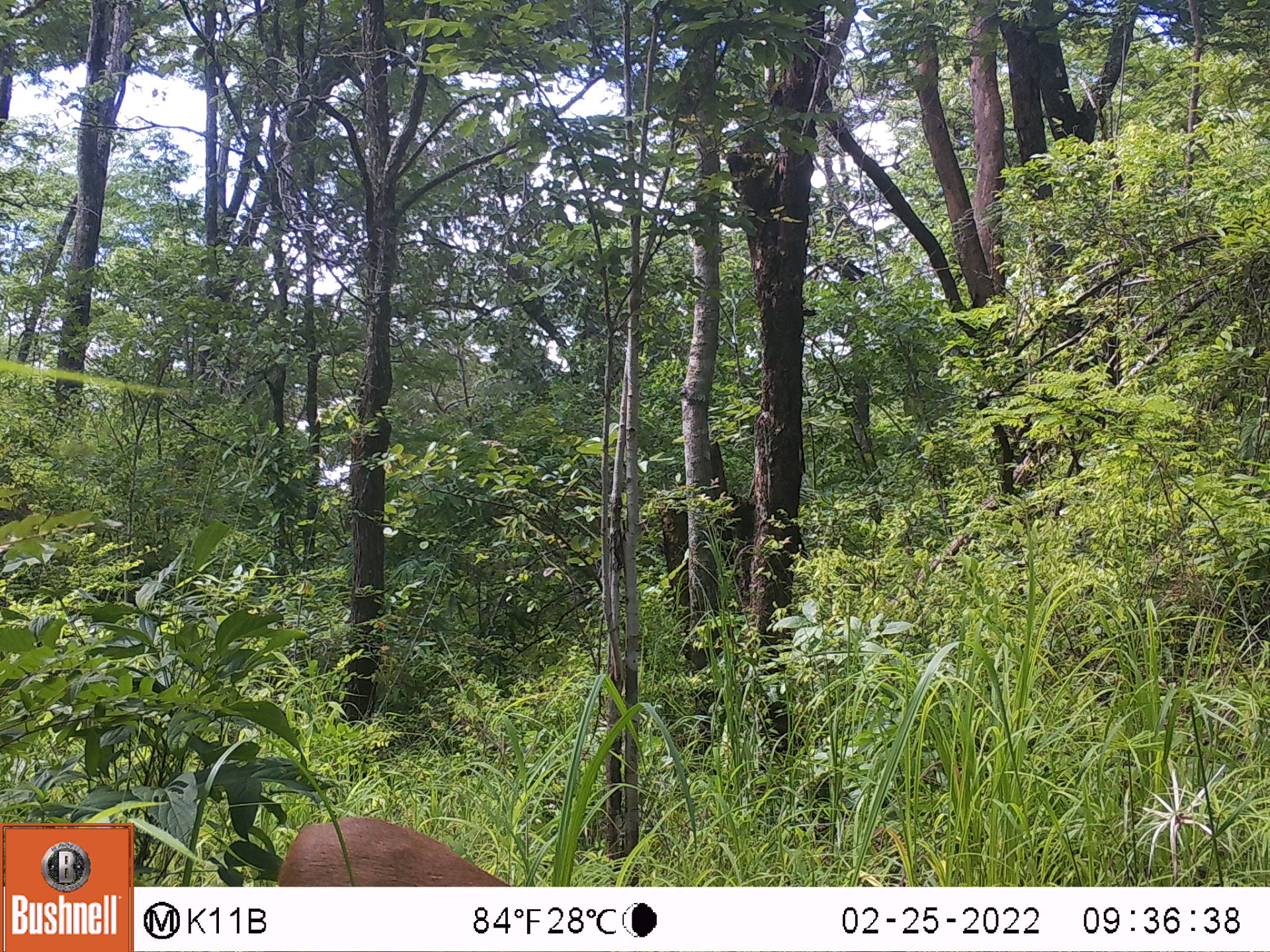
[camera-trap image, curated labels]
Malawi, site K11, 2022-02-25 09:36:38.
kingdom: Animalia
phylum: Chordata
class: Mammalia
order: Artiodactyla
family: Bovidae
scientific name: Antilopinae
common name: small antelope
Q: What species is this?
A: Small antelope (Antilopinae).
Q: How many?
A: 1.